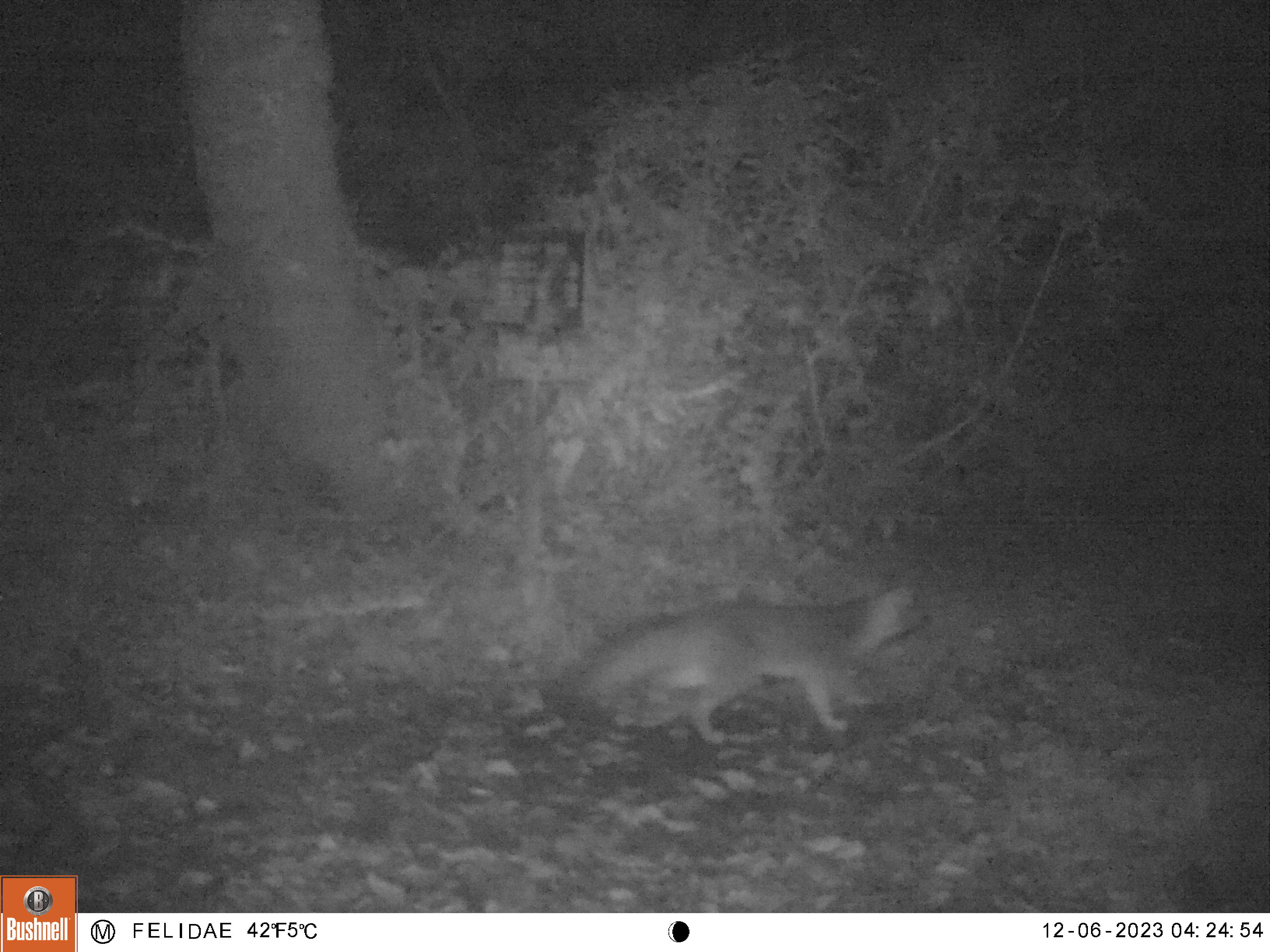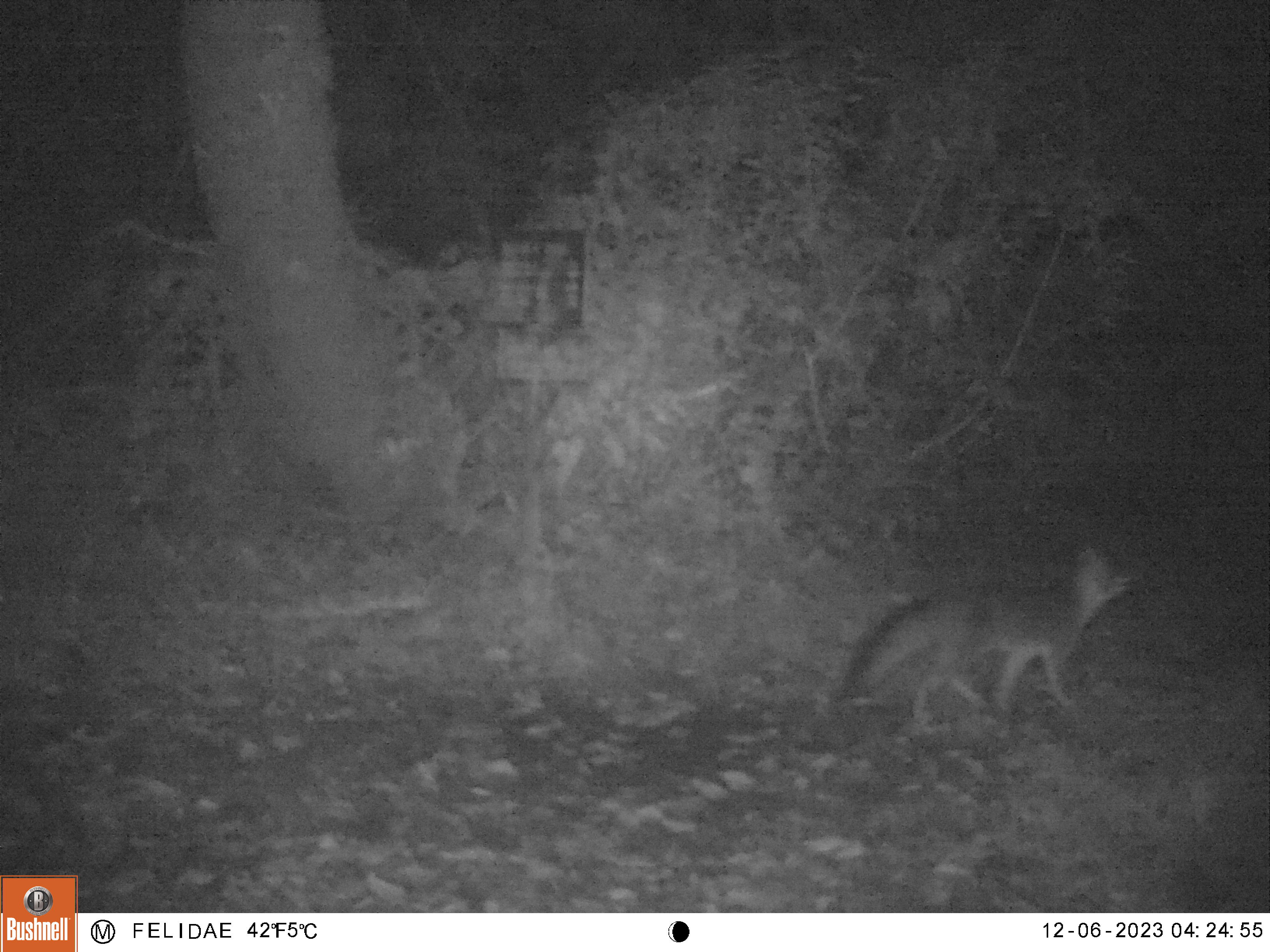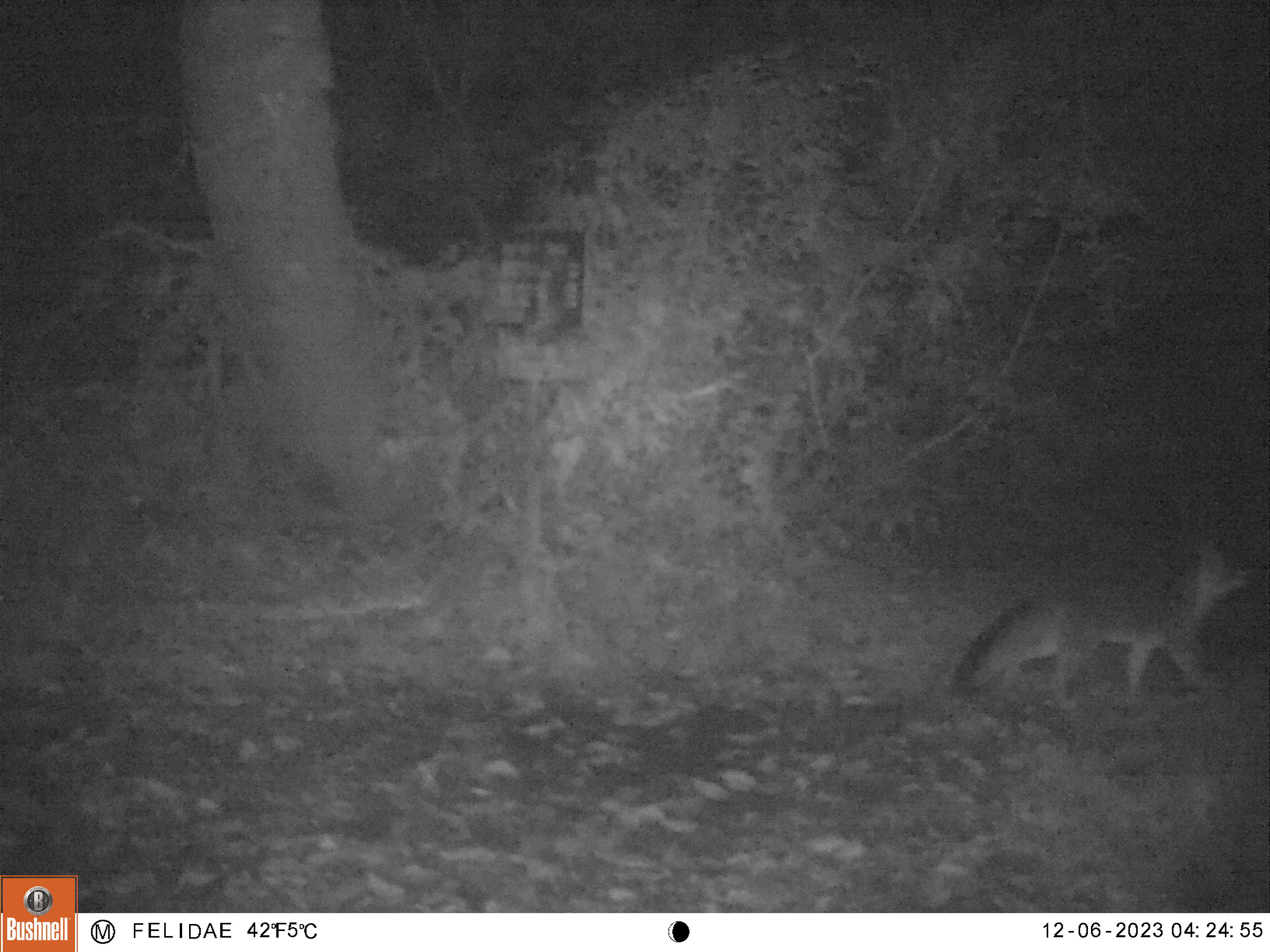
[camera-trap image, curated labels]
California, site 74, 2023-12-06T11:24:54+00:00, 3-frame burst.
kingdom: Animalia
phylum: Chordata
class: Mammalia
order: Carnivora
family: Canidae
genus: Urocyon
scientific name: Urocyon cinereoargenteus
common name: gray fox